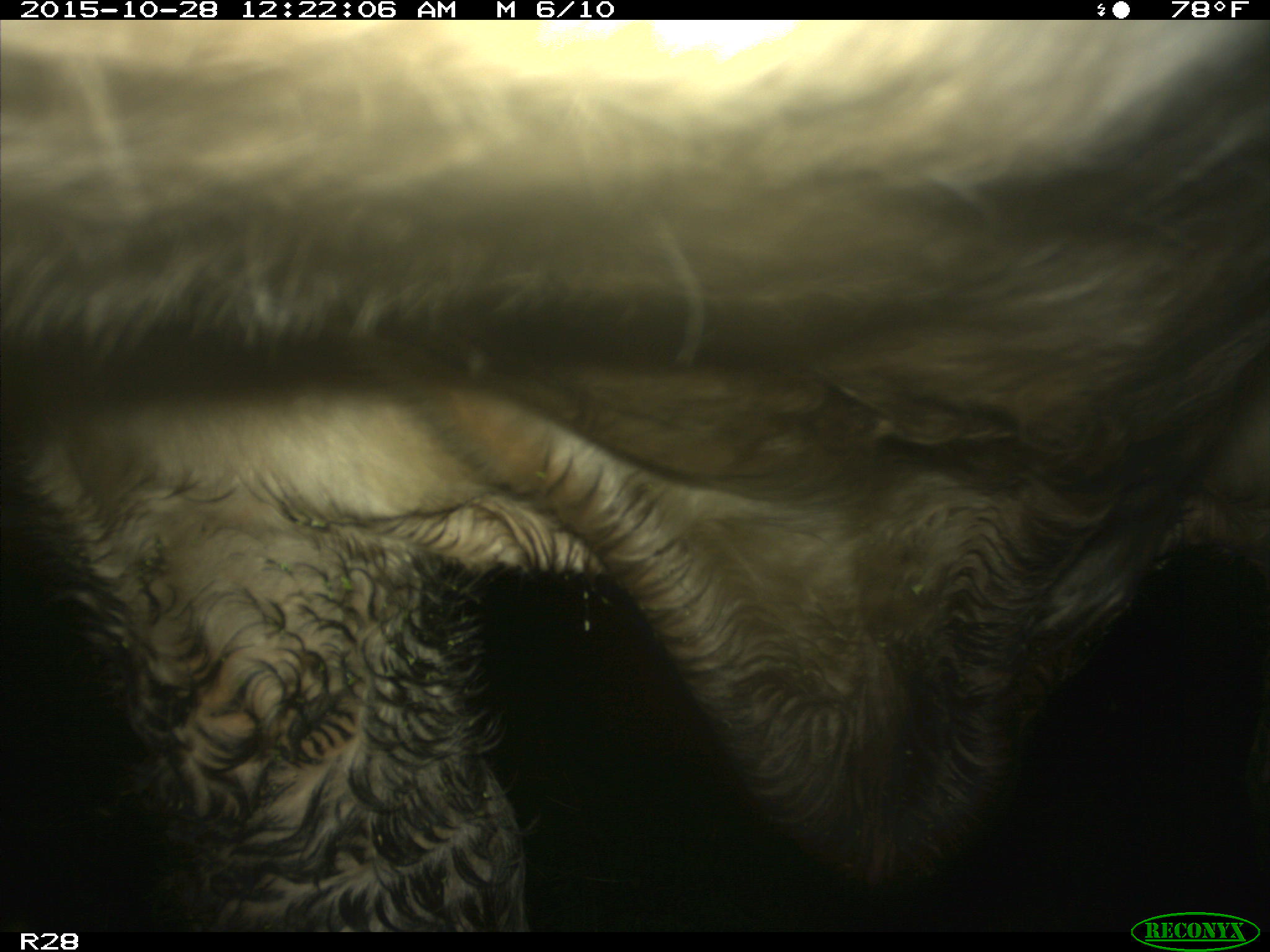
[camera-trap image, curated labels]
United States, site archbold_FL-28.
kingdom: Animalia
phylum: Chordata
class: Mammalia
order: Artiodactyla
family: Bovidae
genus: Bos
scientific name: Bos taurus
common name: domestic cow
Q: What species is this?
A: Bos taurus (domestic cow).